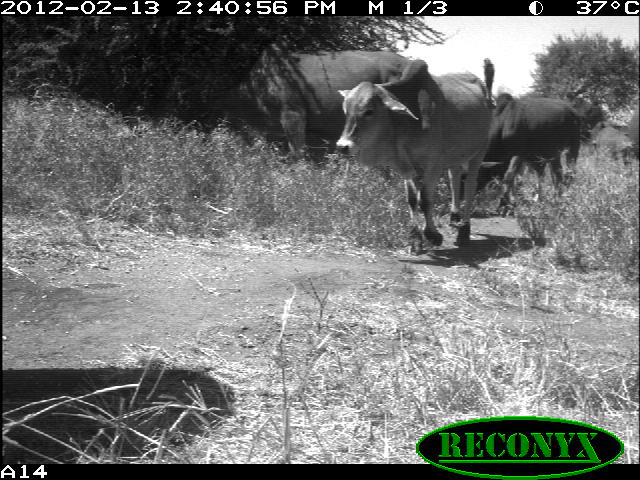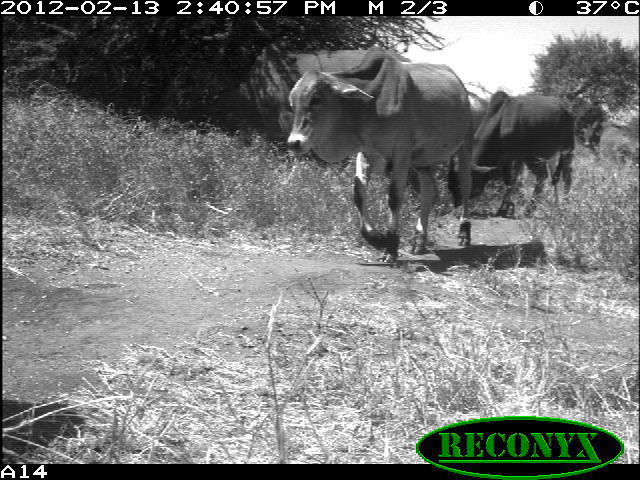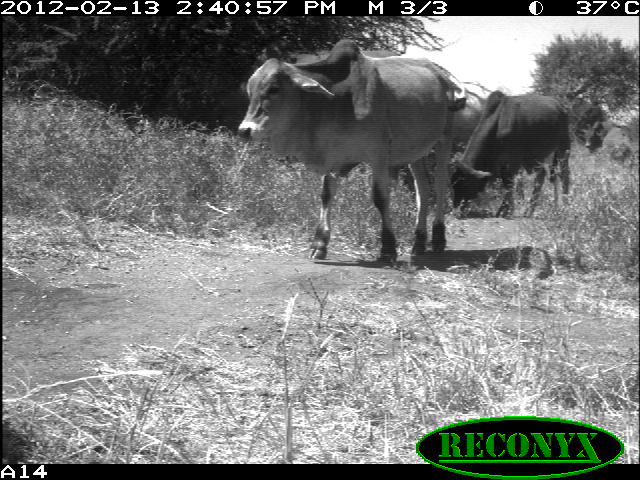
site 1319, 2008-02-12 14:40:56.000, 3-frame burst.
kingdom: Animalia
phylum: Chordata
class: Mammalia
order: Artiodactyla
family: Bovidae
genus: Bos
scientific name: Bos taurus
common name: domestic cattle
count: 4